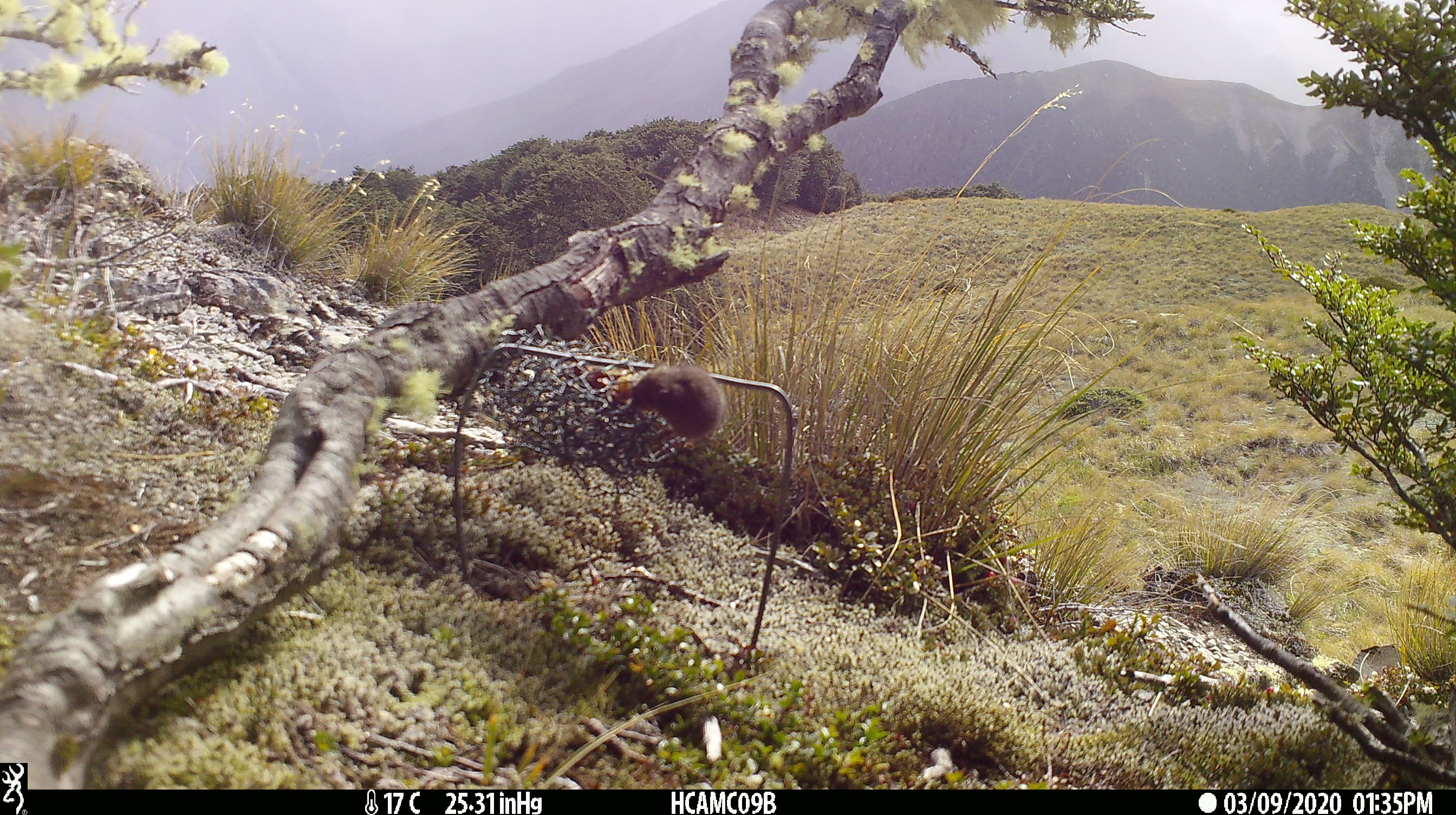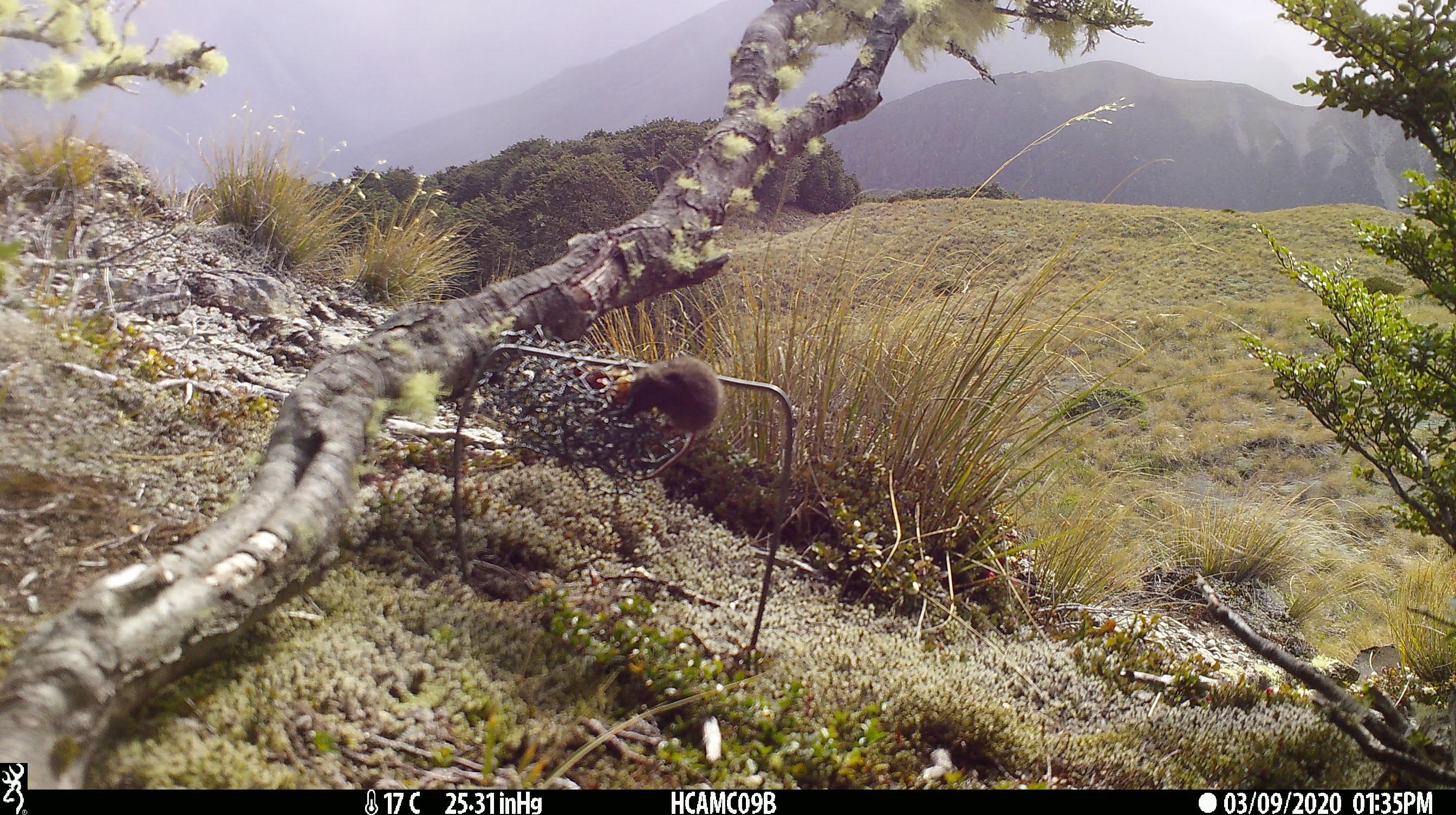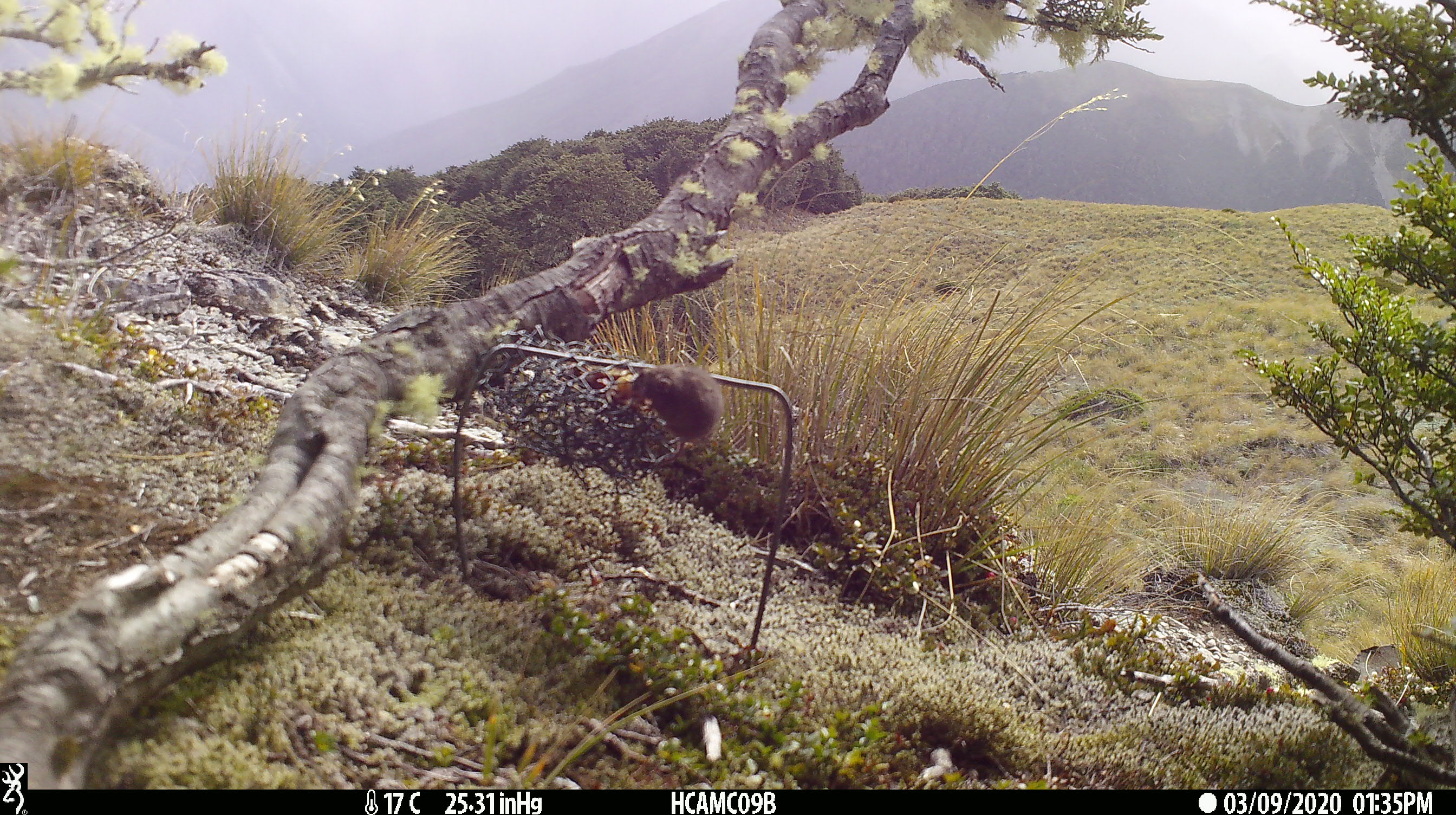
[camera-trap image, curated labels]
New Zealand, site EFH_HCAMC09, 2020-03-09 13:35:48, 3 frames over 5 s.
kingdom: Animalia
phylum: Chordata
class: Mammalia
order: Rodentia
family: Muridae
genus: Mus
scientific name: Mus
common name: mouse